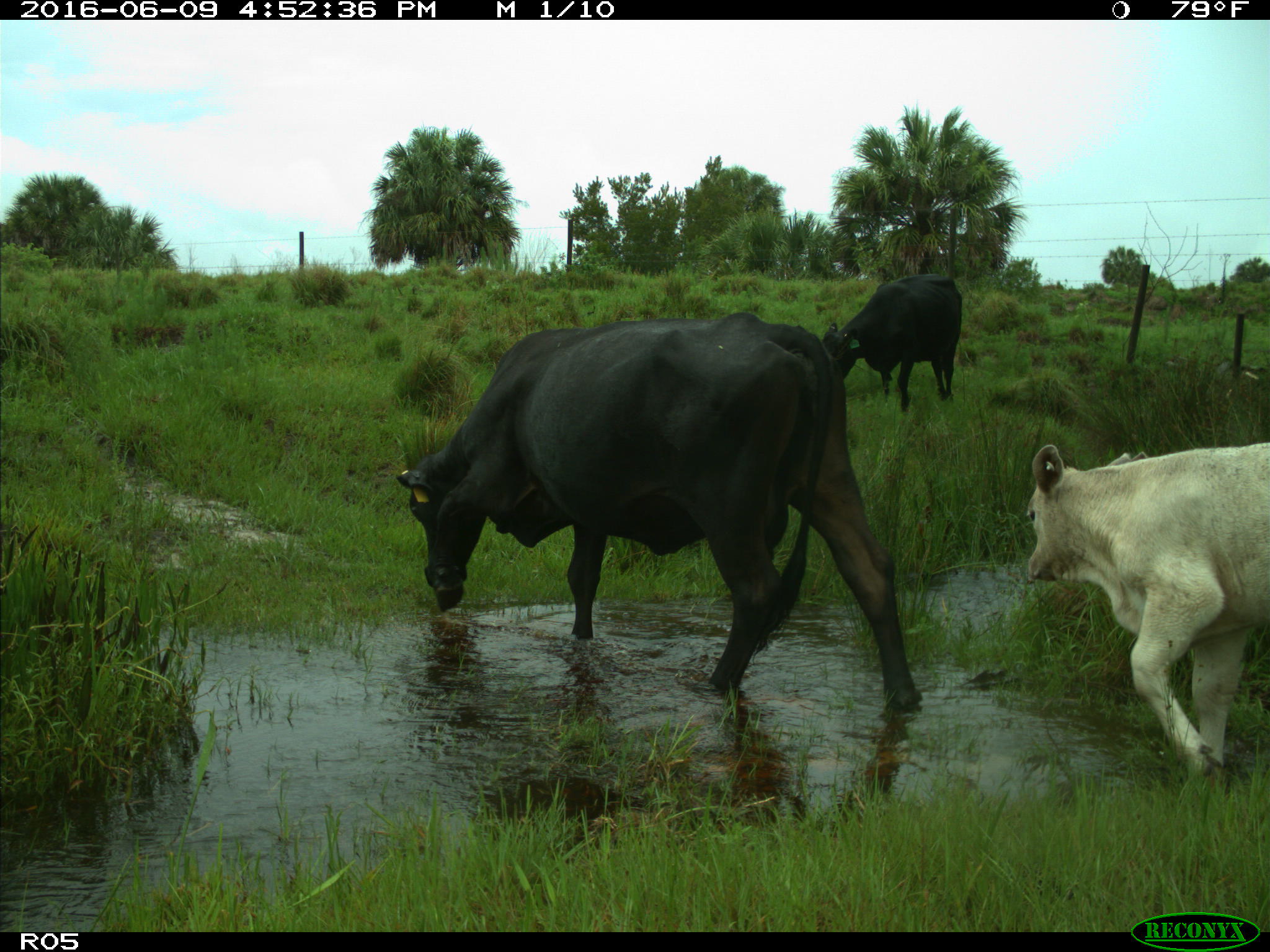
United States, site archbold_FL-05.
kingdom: Animalia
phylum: Chordata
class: Mammalia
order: Artiodactyla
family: Bovidae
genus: Bos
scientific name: Bos taurus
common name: domestic cow